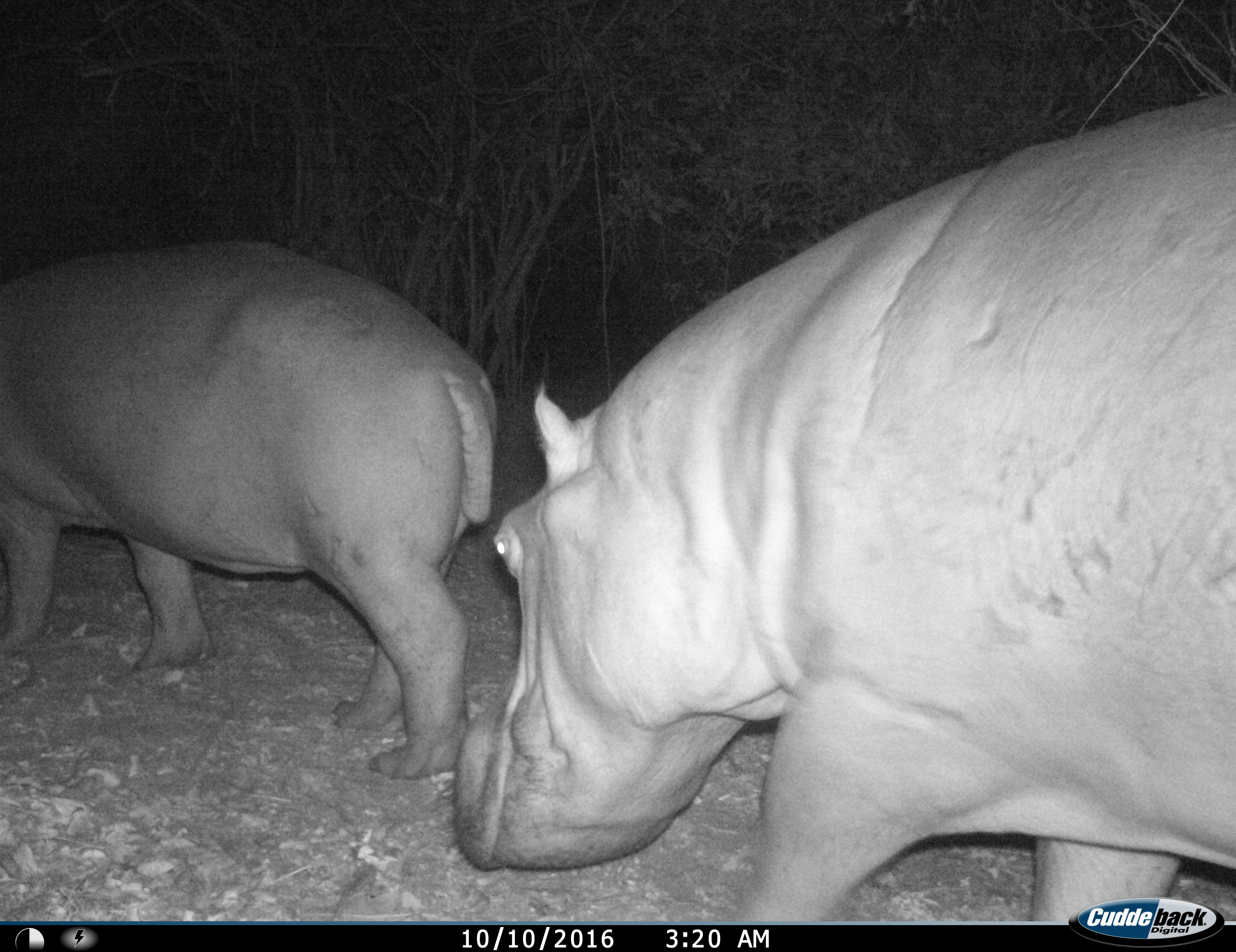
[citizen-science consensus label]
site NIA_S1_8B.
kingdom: Animalia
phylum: Chordata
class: Mammalia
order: Artiodactyla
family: Hippopotamidae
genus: Hippopotamus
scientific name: Hippopotamus amphibius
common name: hippopotamus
Hippopotamus (Hippopotamus amphibius), count 2. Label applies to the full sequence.